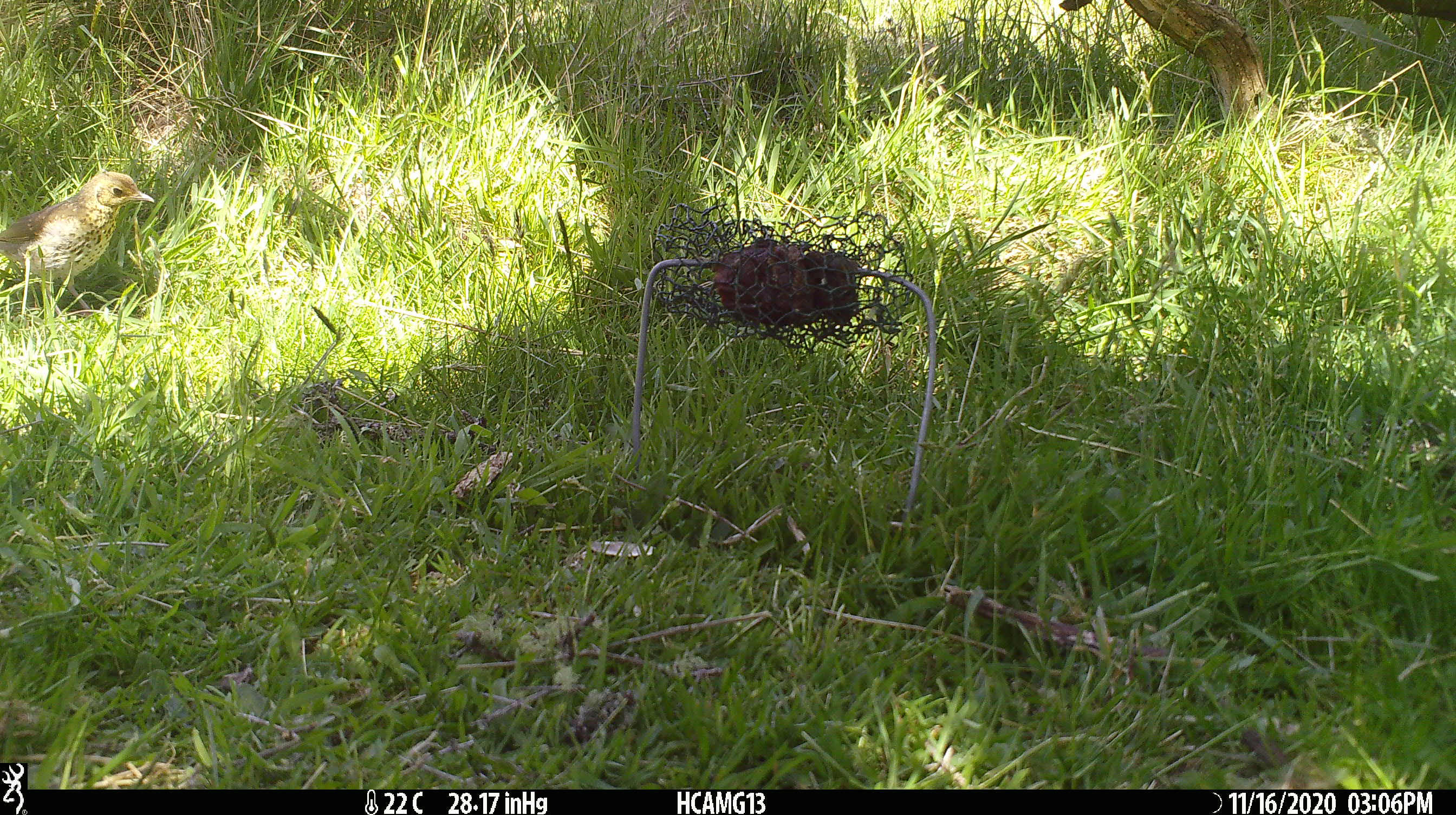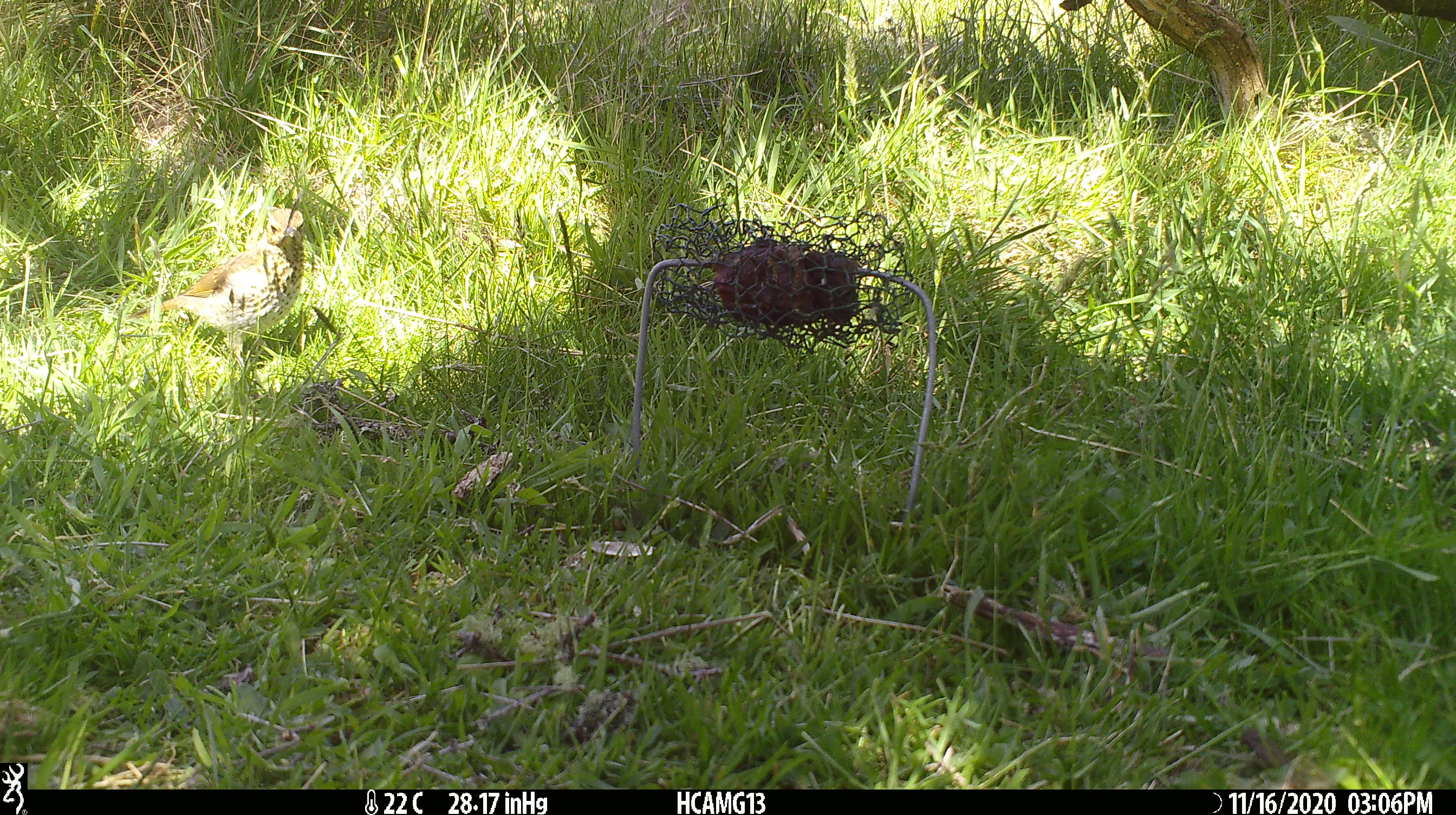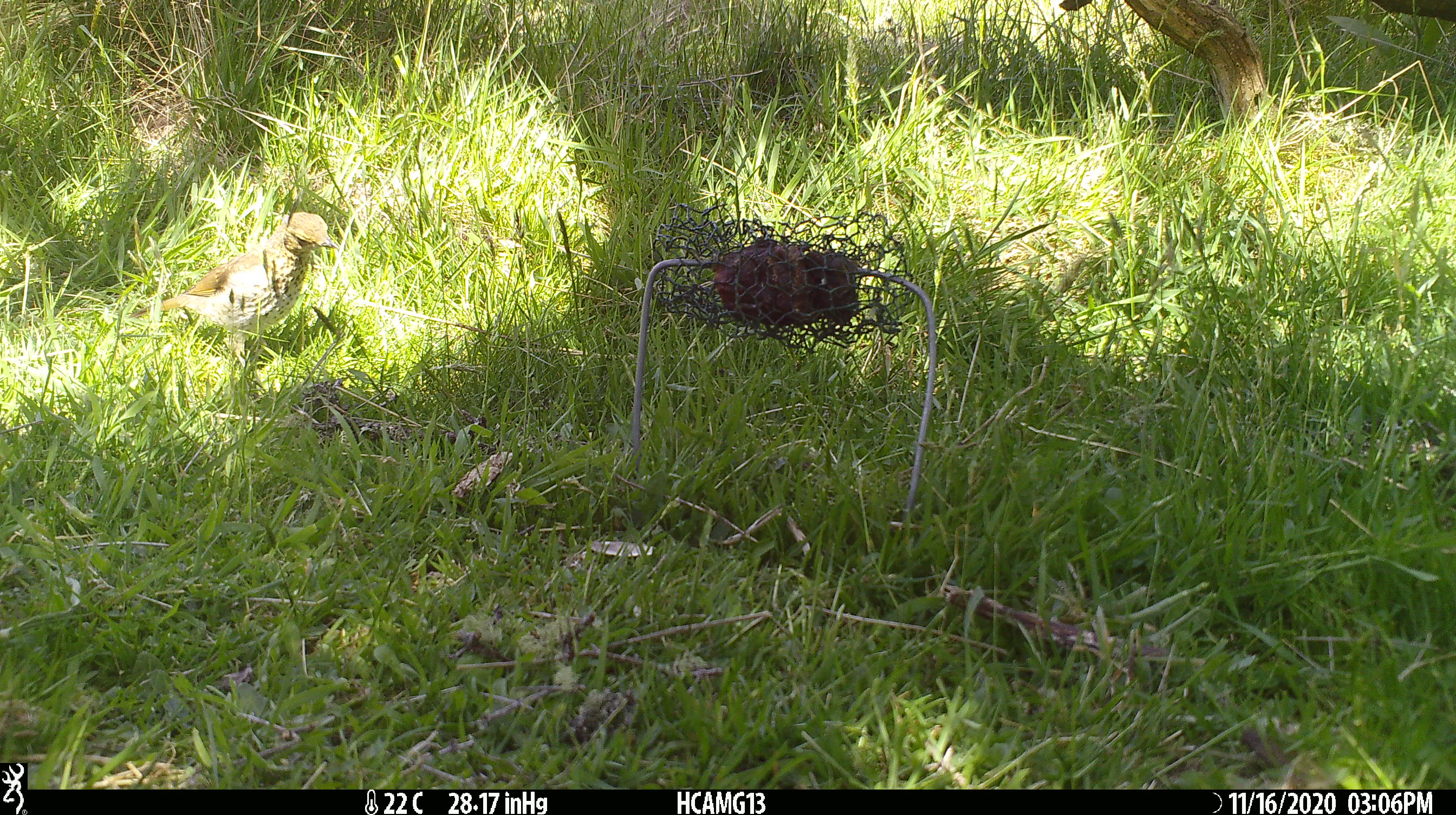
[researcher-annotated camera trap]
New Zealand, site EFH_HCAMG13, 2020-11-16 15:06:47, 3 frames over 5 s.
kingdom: Animalia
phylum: Chordata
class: Aves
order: Passeriformes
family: Turdidae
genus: Turdus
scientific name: Turdus philomelos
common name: song thrush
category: thrush